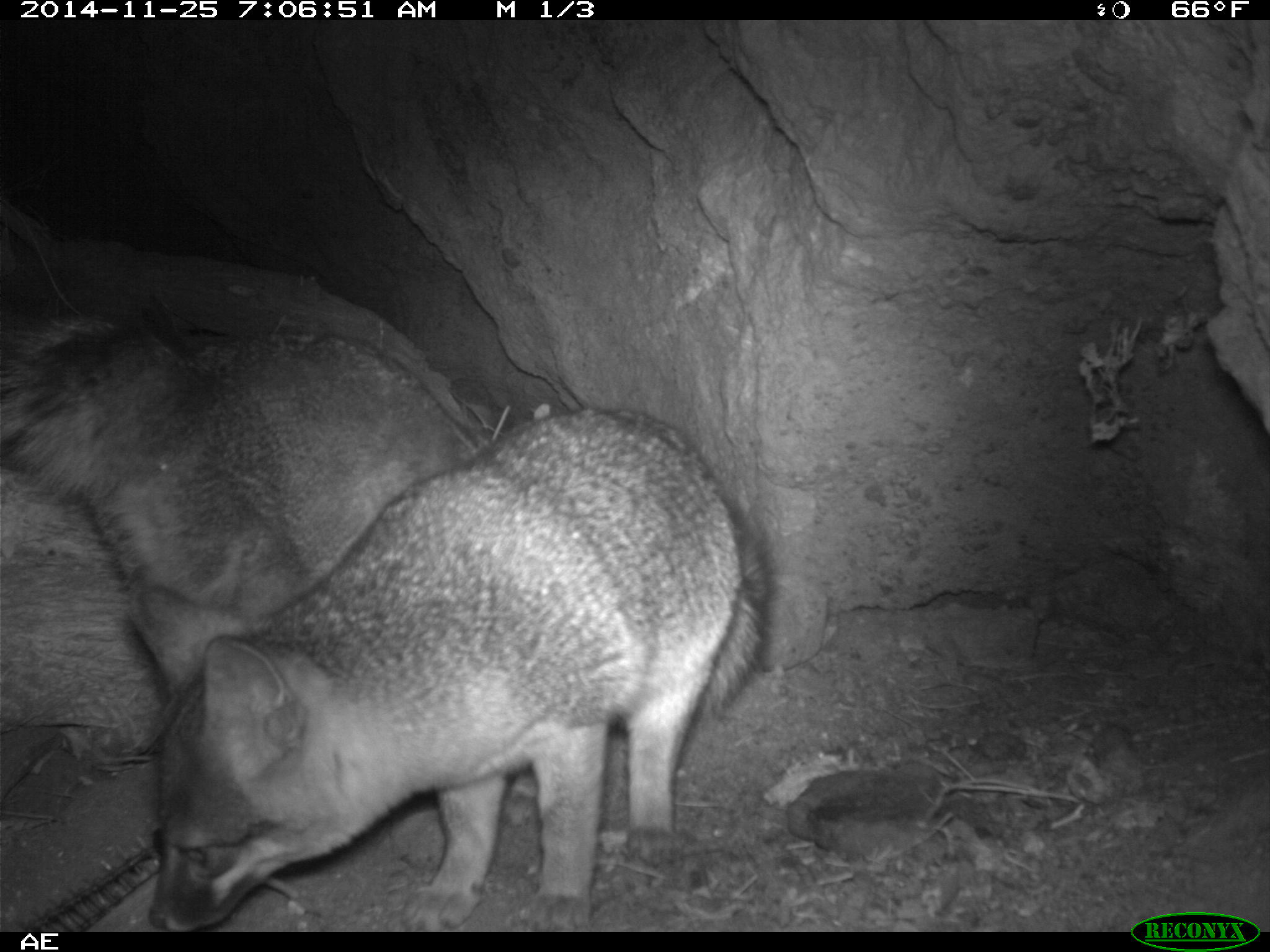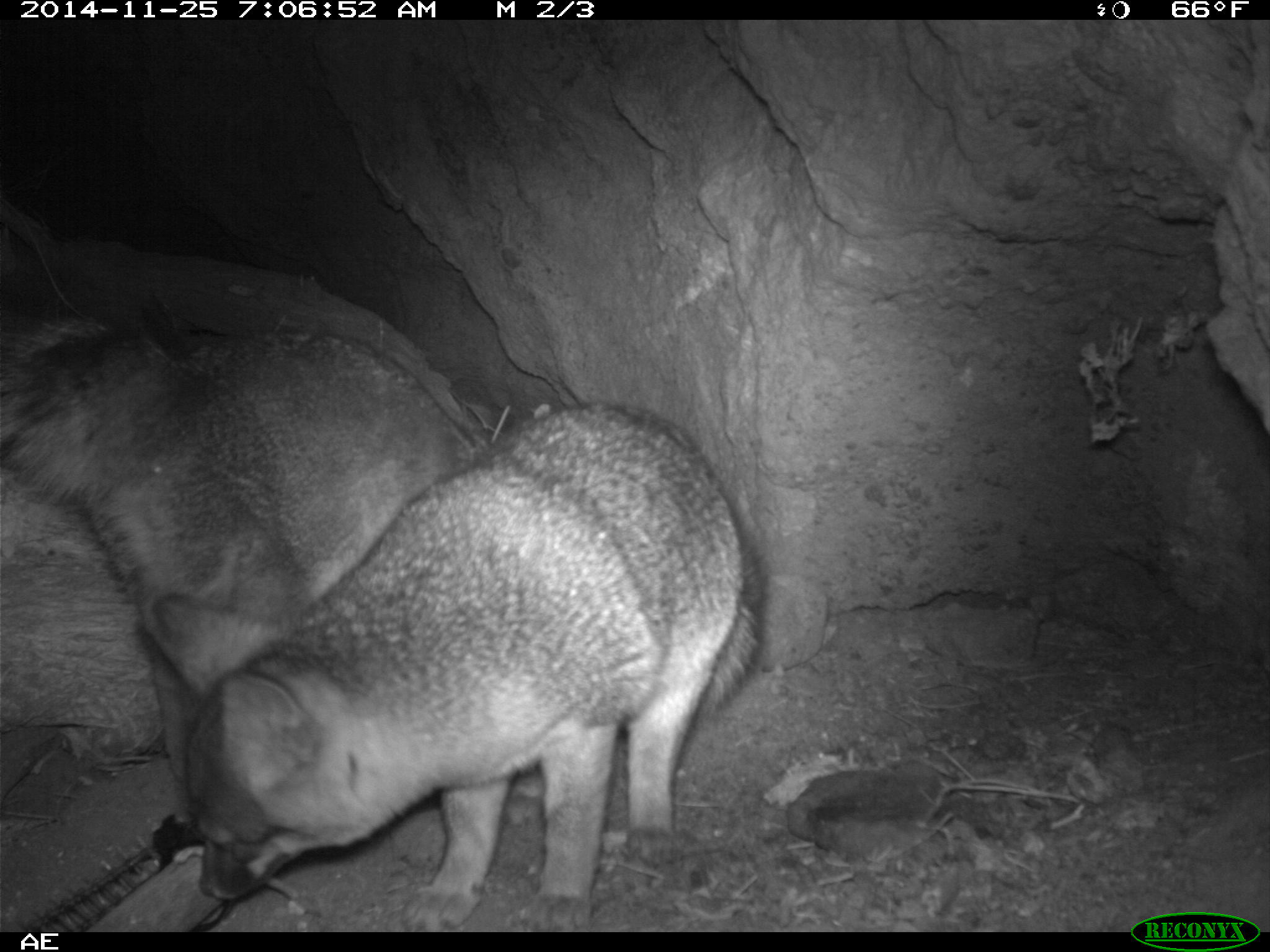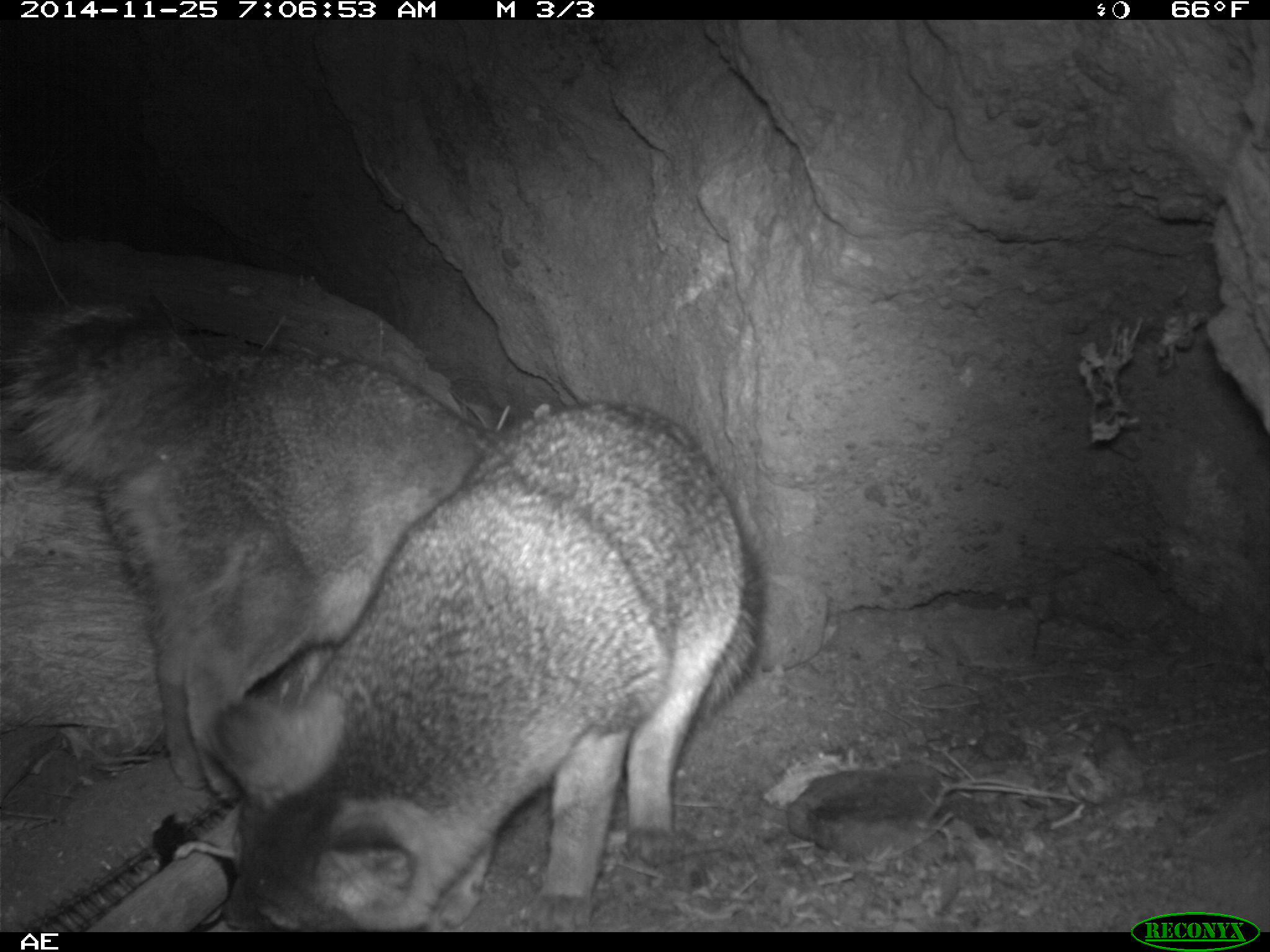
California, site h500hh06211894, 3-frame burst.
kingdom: Animalia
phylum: Chordata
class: Mammalia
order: Carnivora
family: Canidae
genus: Urocyon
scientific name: Urocyon littoralis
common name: island fox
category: fox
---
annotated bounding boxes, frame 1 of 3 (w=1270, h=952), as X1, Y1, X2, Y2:
fox: 129, 407, 776, 932; 0, 314, 473, 694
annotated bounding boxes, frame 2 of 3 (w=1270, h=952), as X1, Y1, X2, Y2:
fox: 146, 402, 766, 932; 0, 212, 313, 863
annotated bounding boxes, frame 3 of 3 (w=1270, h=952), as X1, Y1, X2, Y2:
fox: 208, 399, 762, 932; 0, 304, 514, 802